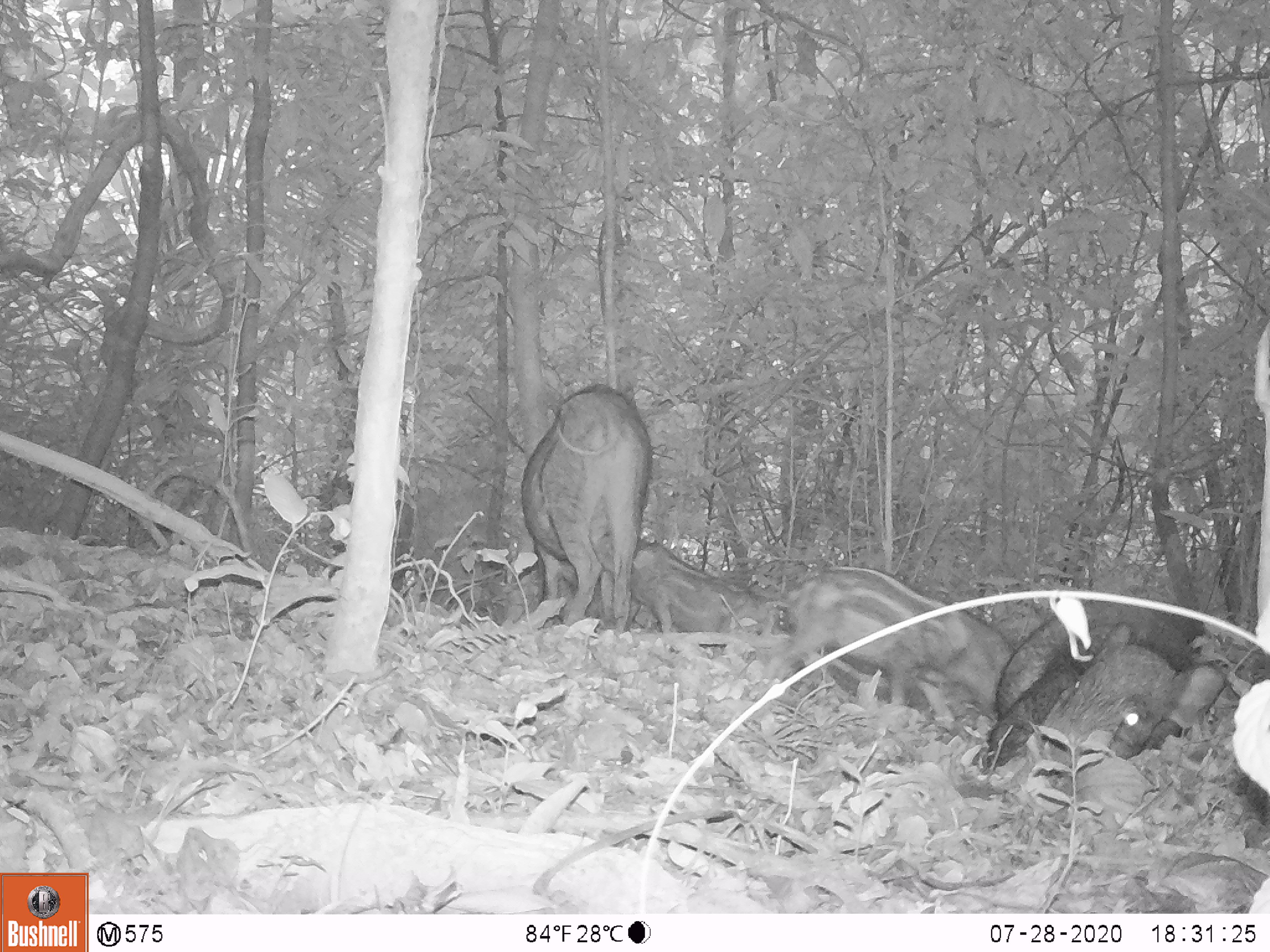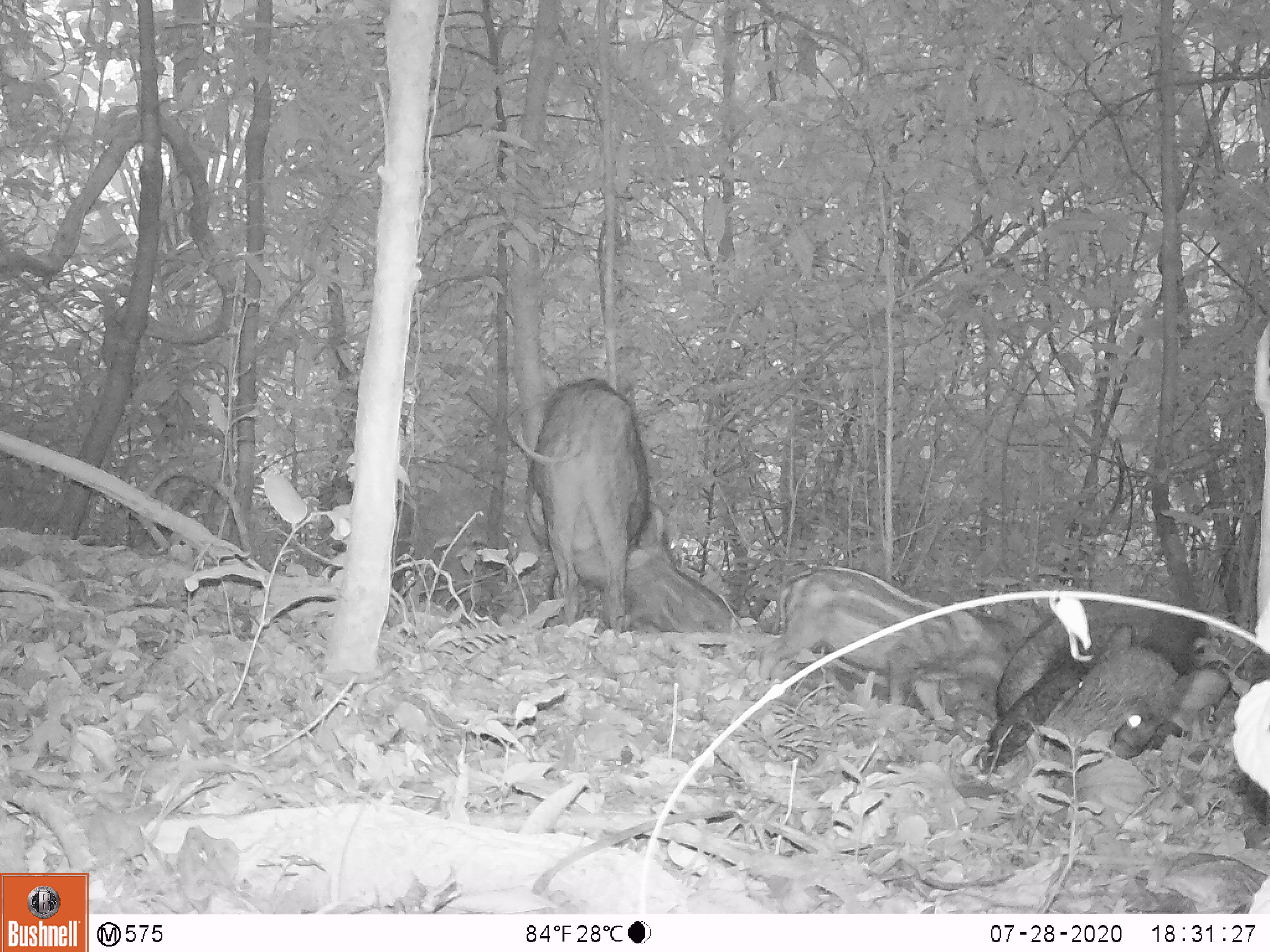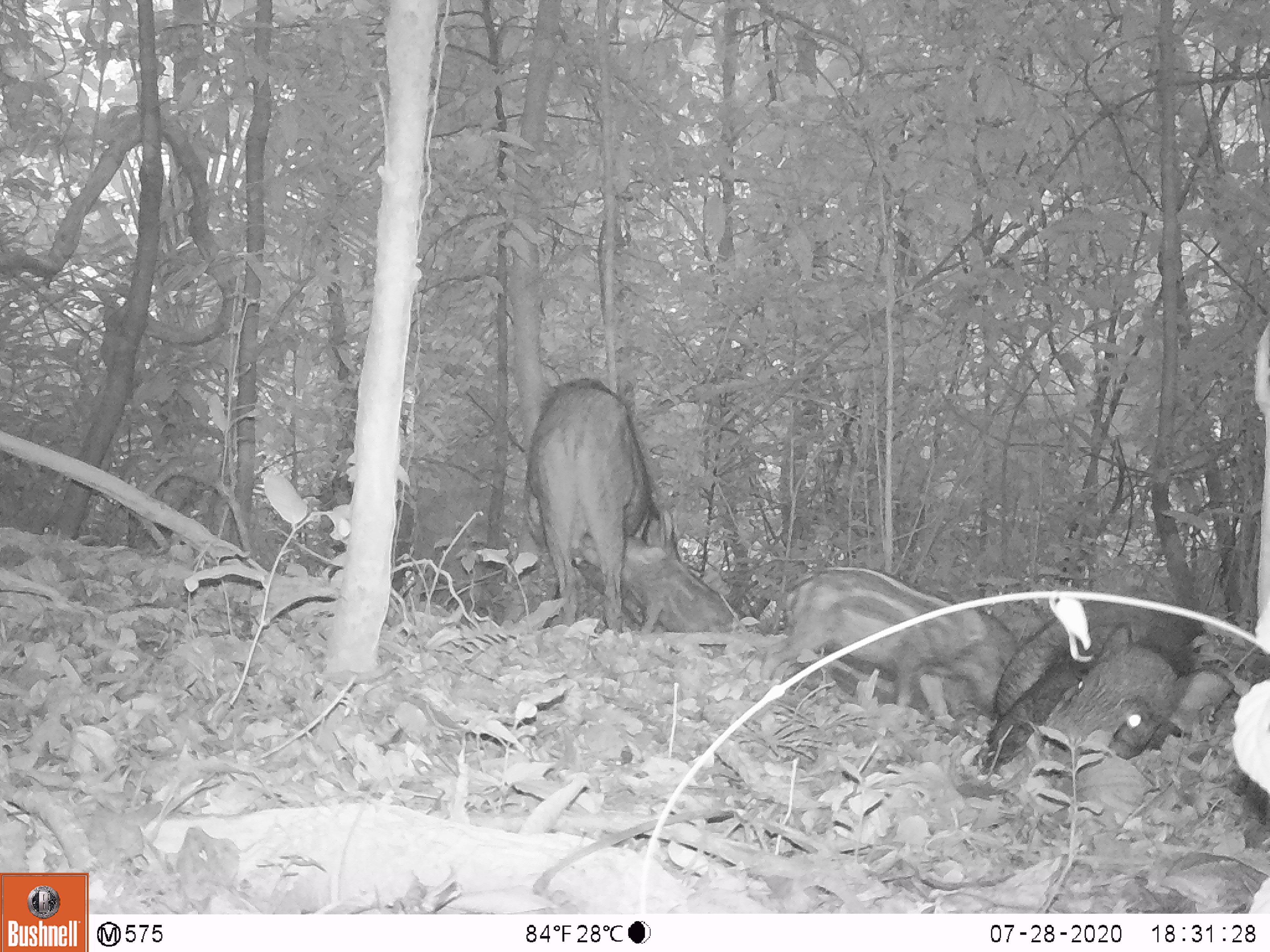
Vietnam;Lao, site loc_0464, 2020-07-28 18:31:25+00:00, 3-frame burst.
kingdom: Animalia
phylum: Chordata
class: Mammalia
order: Artiodactyla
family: Suidae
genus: Sus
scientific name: Sus scrofa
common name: eurasian wild pig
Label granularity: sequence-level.